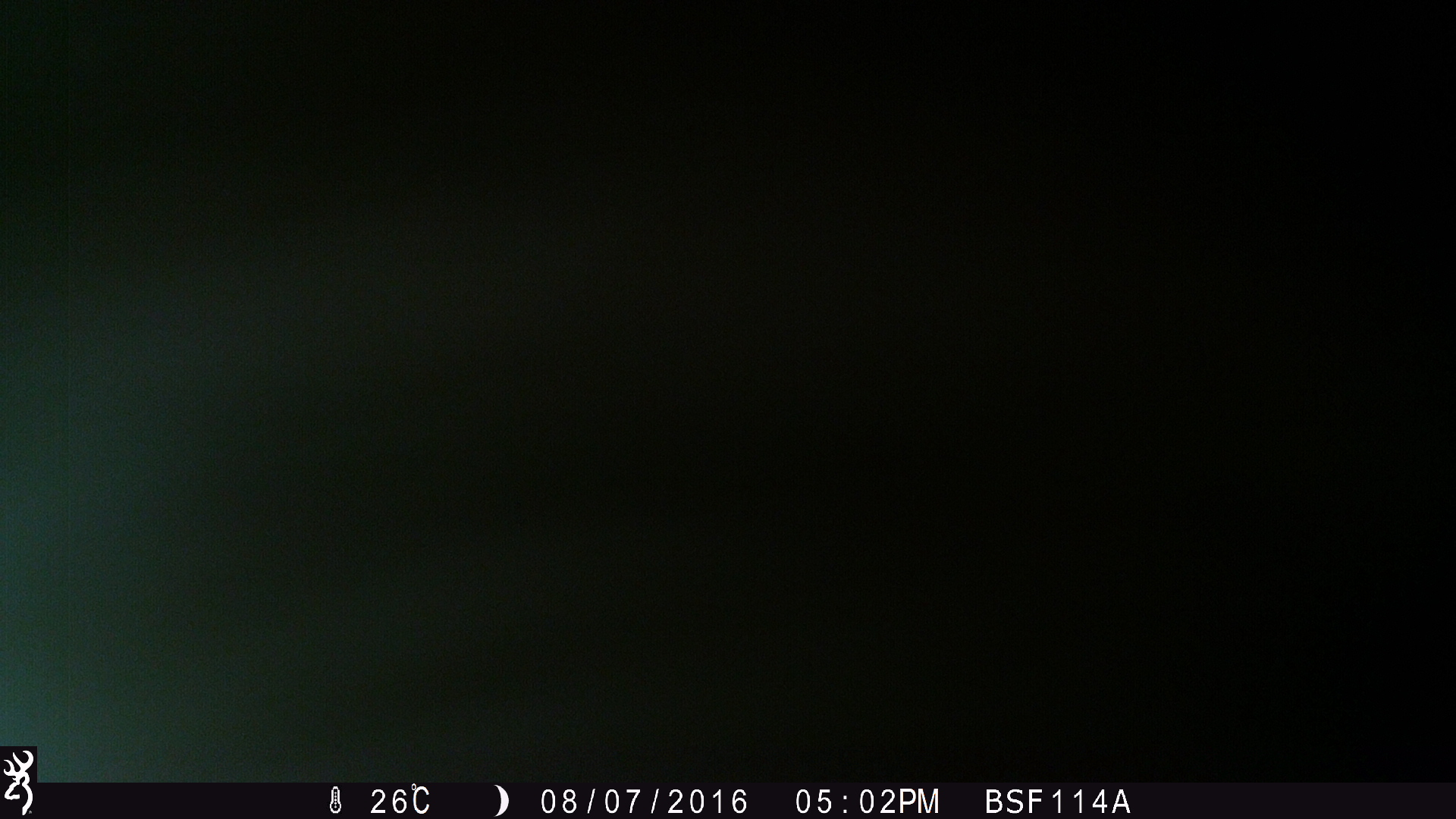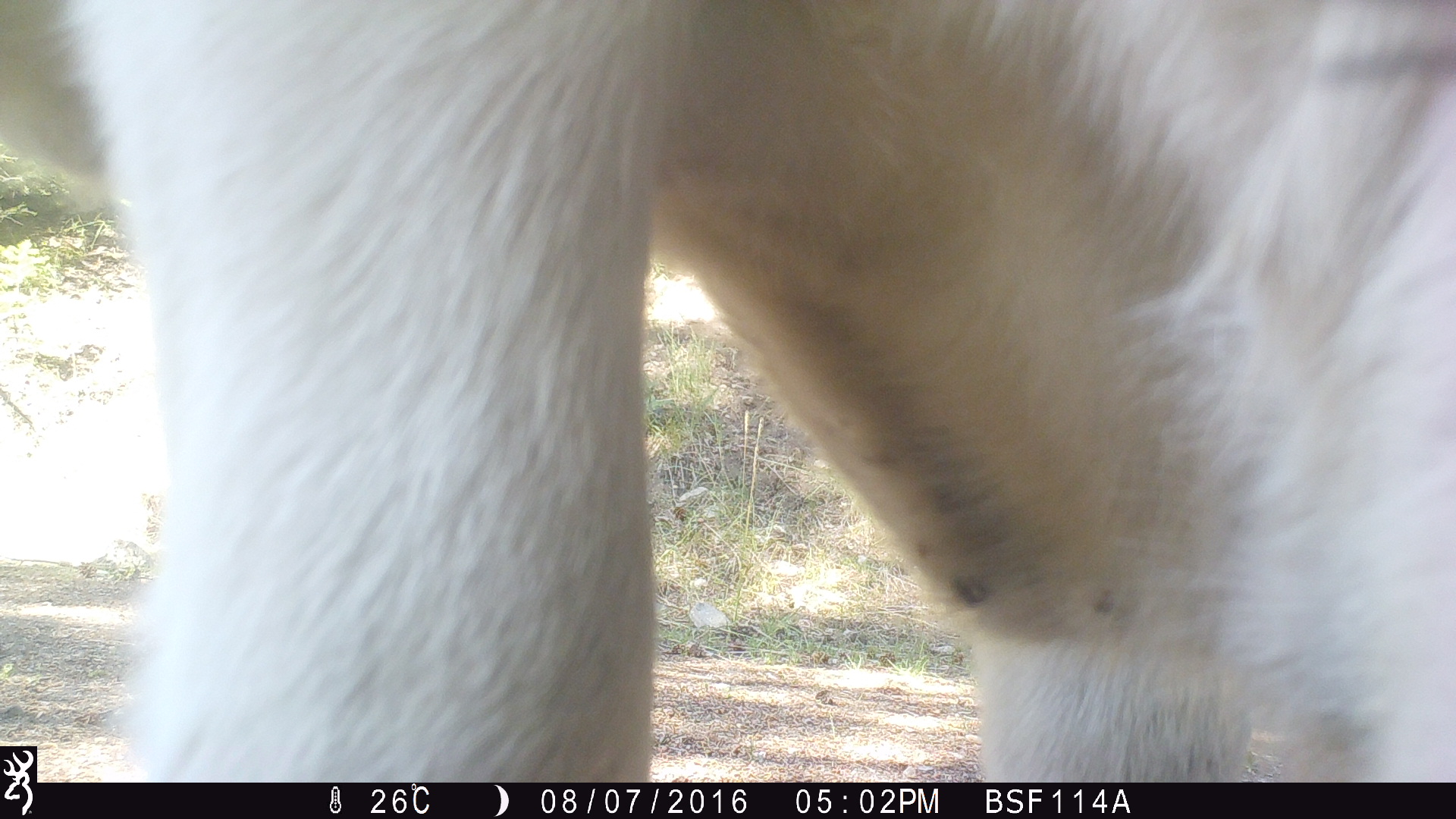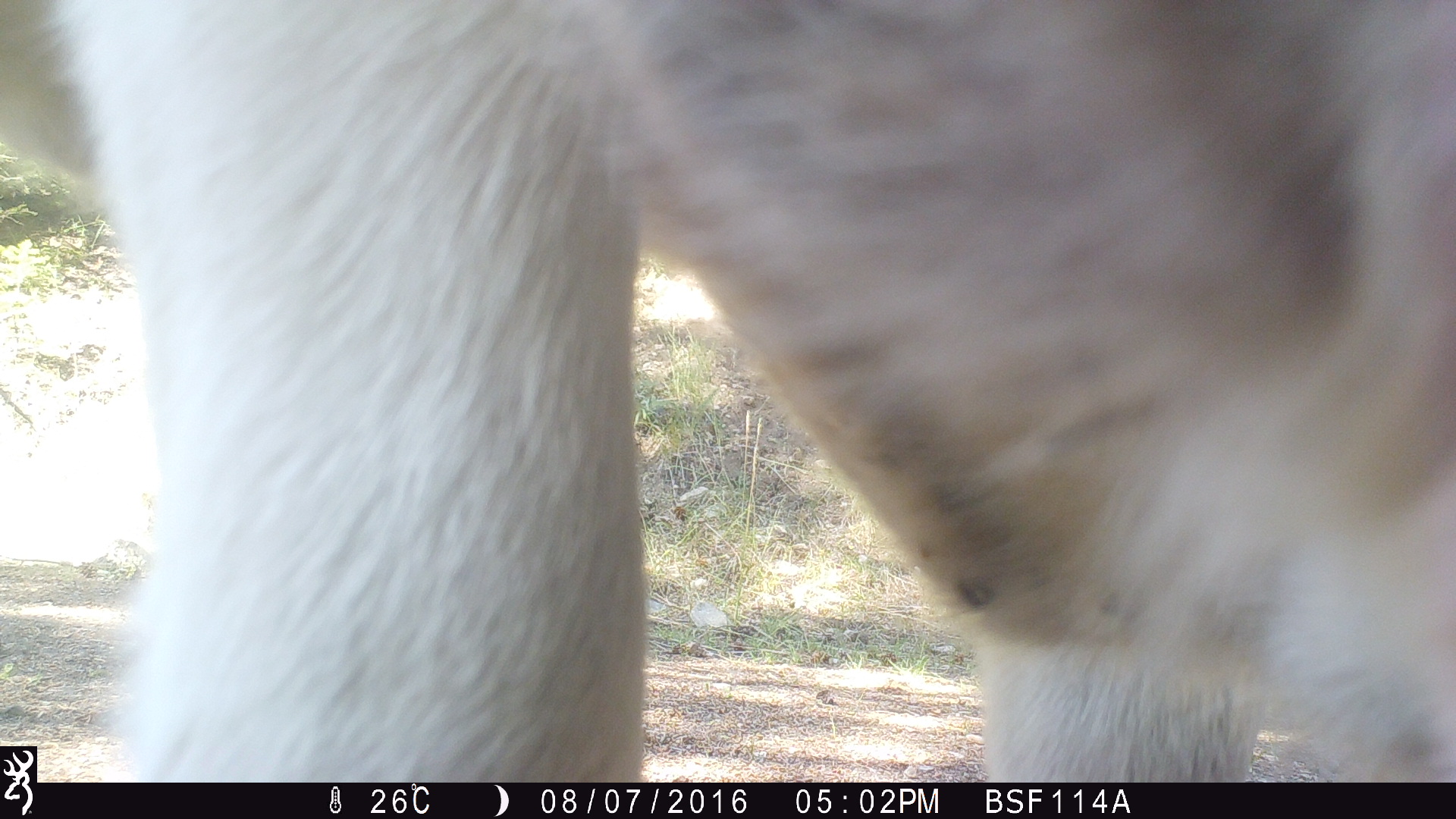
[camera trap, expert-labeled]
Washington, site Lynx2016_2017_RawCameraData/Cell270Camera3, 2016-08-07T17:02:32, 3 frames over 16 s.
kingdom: Animalia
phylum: Chordata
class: Mammalia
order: Artiodactyla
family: Bovidae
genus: Bos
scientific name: Bos taurus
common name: domestic cattle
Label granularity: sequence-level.